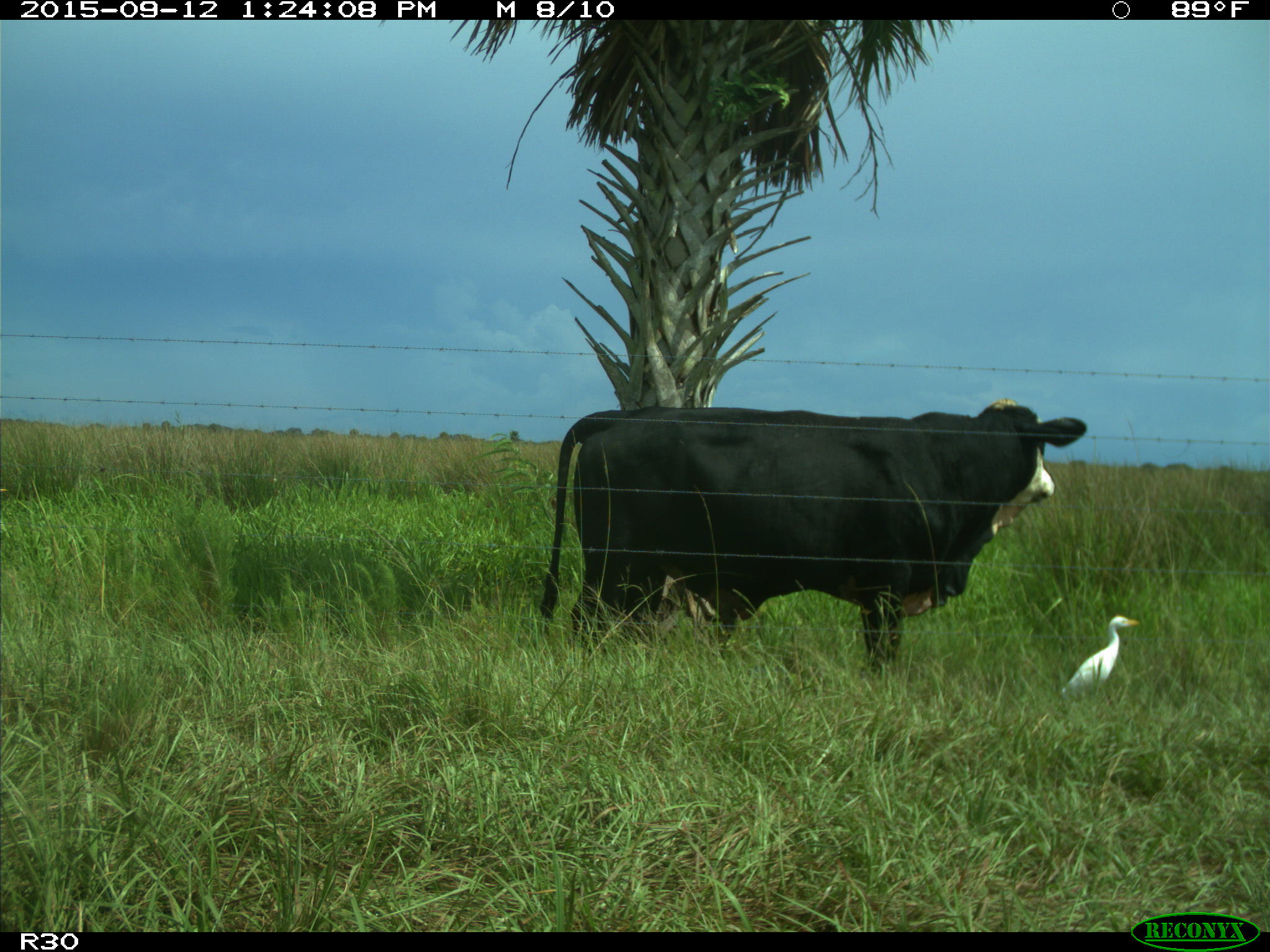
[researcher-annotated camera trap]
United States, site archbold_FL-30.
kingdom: Animalia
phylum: Chordata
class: Mammalia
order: Artiodactyla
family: Bovidae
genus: Bos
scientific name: Bos taurus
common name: domestic cow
Bos taurus (domestic cow).